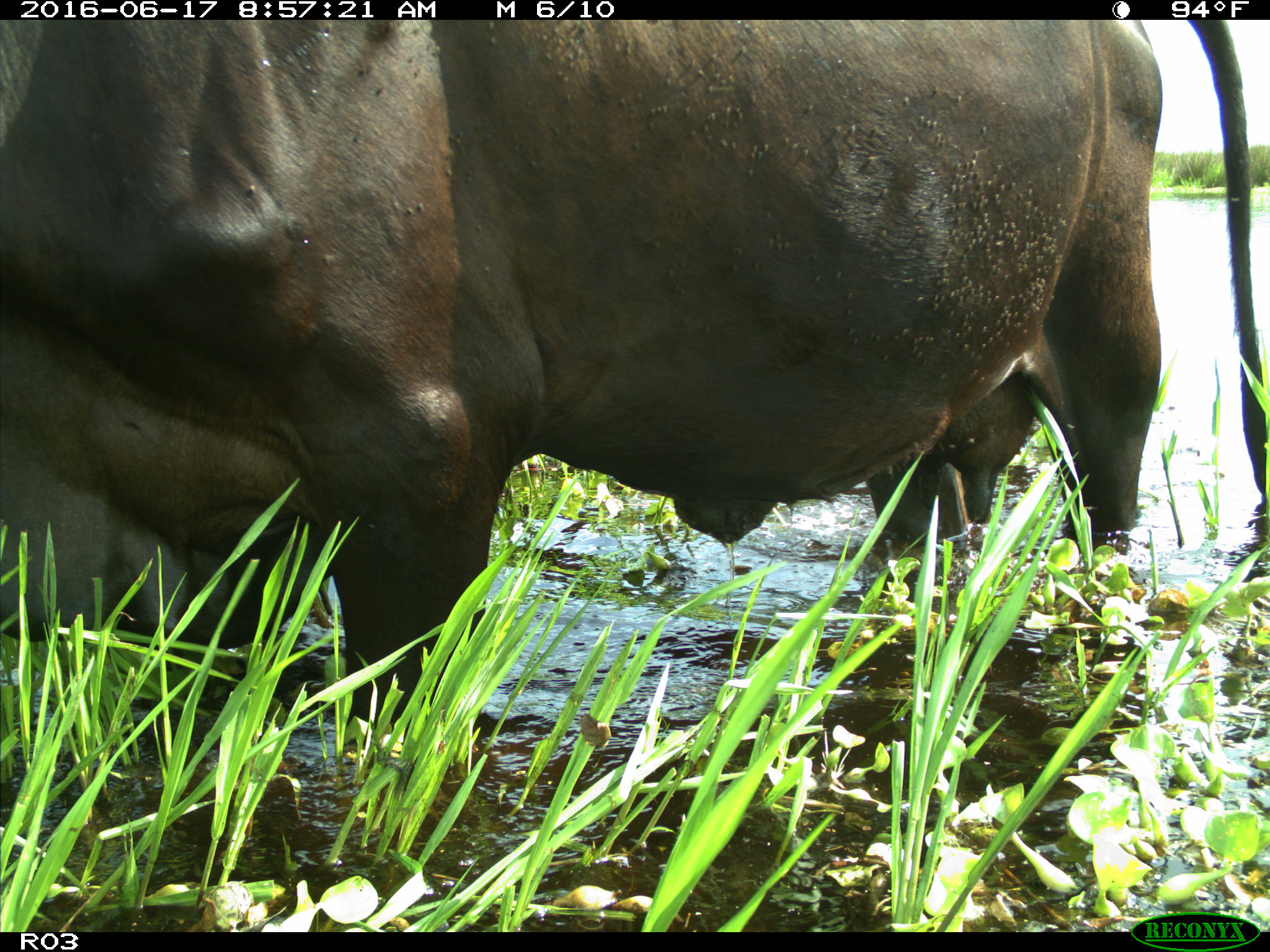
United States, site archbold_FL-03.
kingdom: Animalia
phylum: Chordata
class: Mammalia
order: Artiodactyla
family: Bovidae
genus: Bos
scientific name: Bos taurus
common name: domestic cow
Bos taurus (domestic cow).